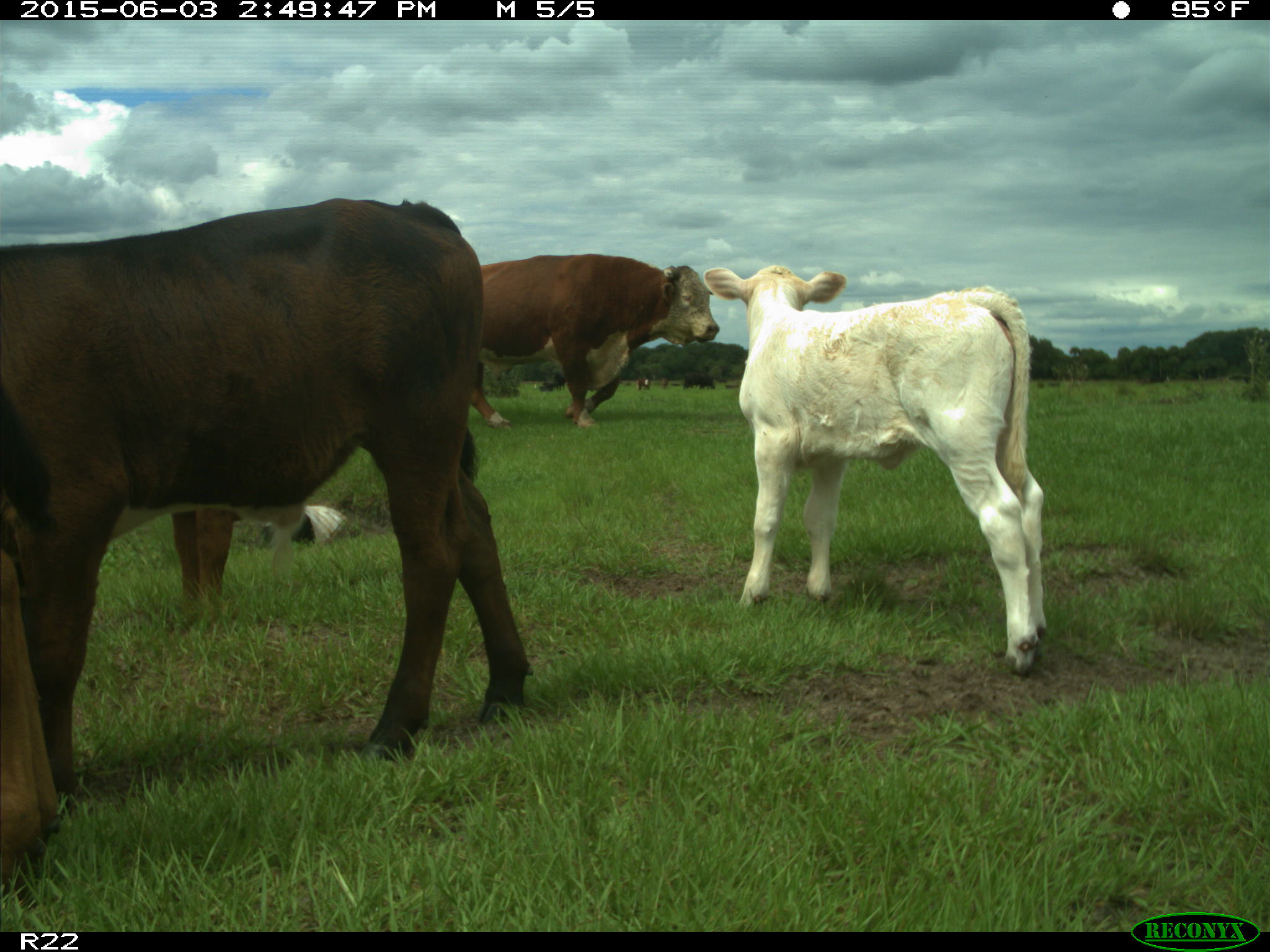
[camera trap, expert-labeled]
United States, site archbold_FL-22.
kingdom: Animalia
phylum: Chordata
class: Mammalia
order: Artiodactyla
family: Bovidae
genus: Bos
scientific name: Bos taurus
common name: domestic cow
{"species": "Bos taurus (domestic cow)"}